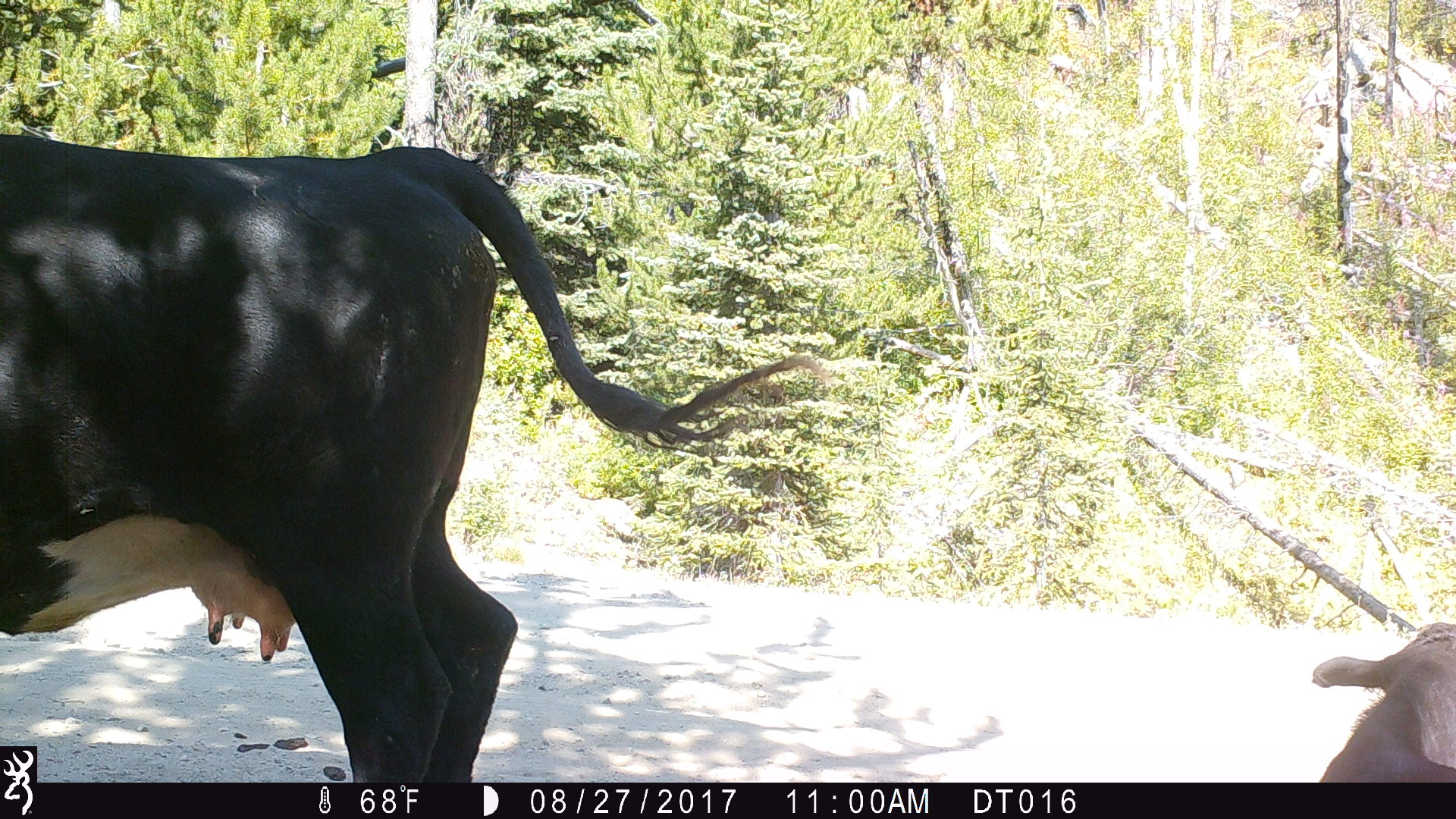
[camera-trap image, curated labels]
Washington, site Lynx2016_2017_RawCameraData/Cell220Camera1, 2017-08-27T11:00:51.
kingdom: Animalia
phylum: Chordata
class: Mammalia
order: Artiodactyla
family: Bovidae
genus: Bos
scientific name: Bos taurus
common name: domestic cattle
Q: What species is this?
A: Domestic cattle (Bos taurus).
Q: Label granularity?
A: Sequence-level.